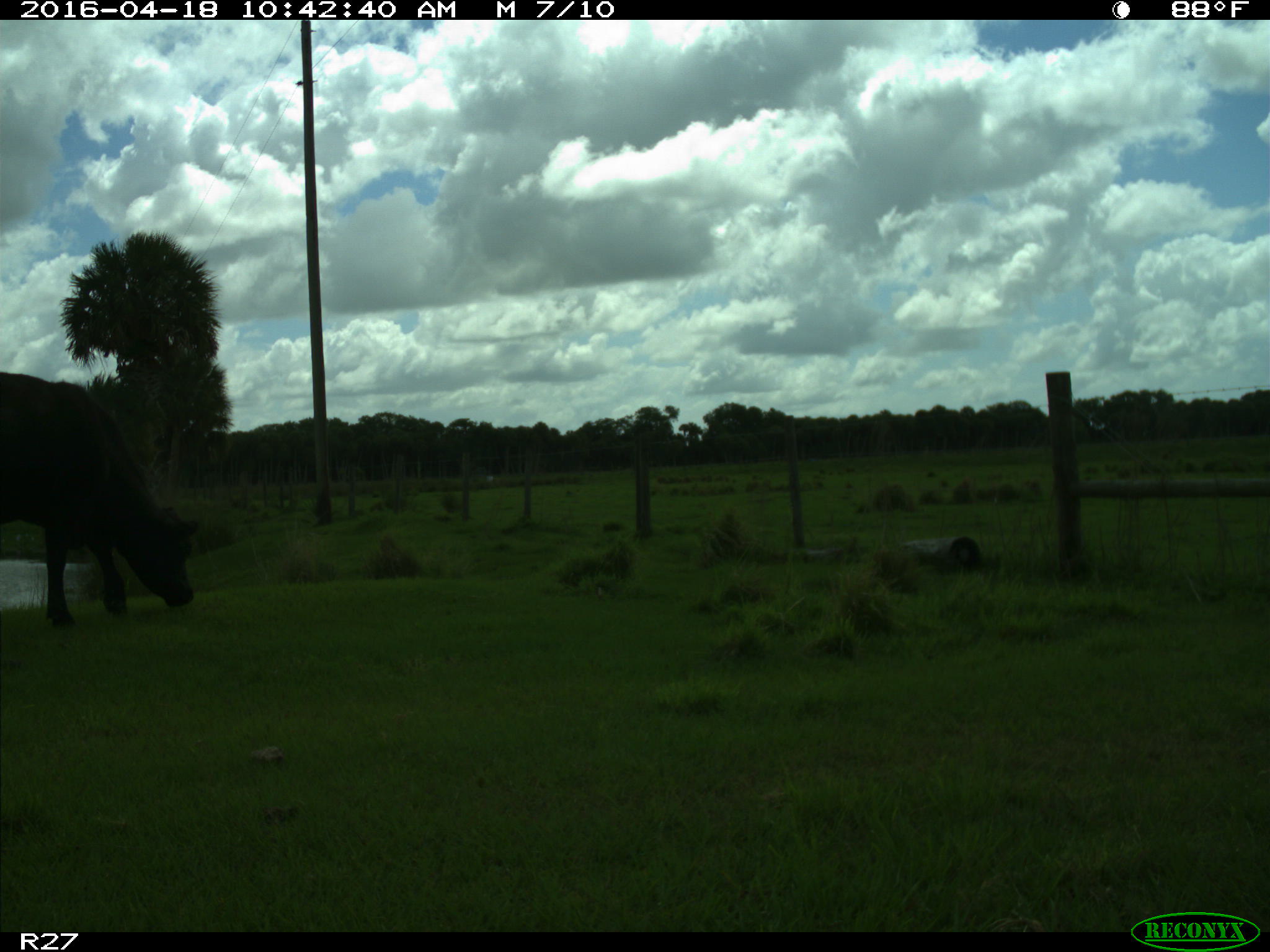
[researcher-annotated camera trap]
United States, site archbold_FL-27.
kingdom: Animalia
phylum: Chordata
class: Mammalia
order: Artiodactyla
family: Bovidae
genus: Bos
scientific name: Bos taurus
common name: domestic cow